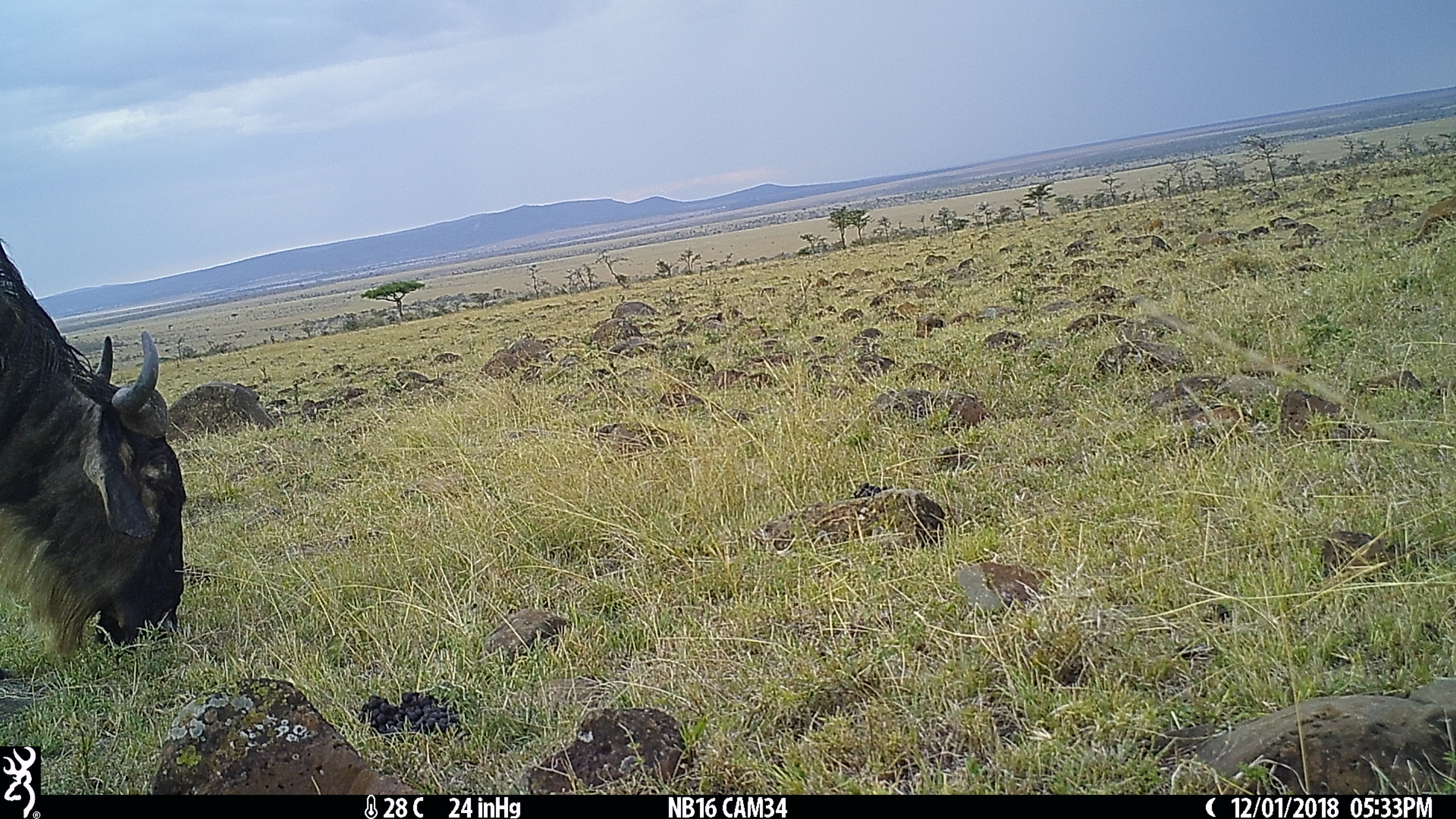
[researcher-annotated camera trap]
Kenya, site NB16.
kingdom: Animalia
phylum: Chordata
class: Mammalia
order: Artiodactyla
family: Bovidae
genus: Connochaetes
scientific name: Connochaetes taurinus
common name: blue wildebeest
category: wildebeest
Wildebeest (blue wildebeest) (Connochaetes taurinus).